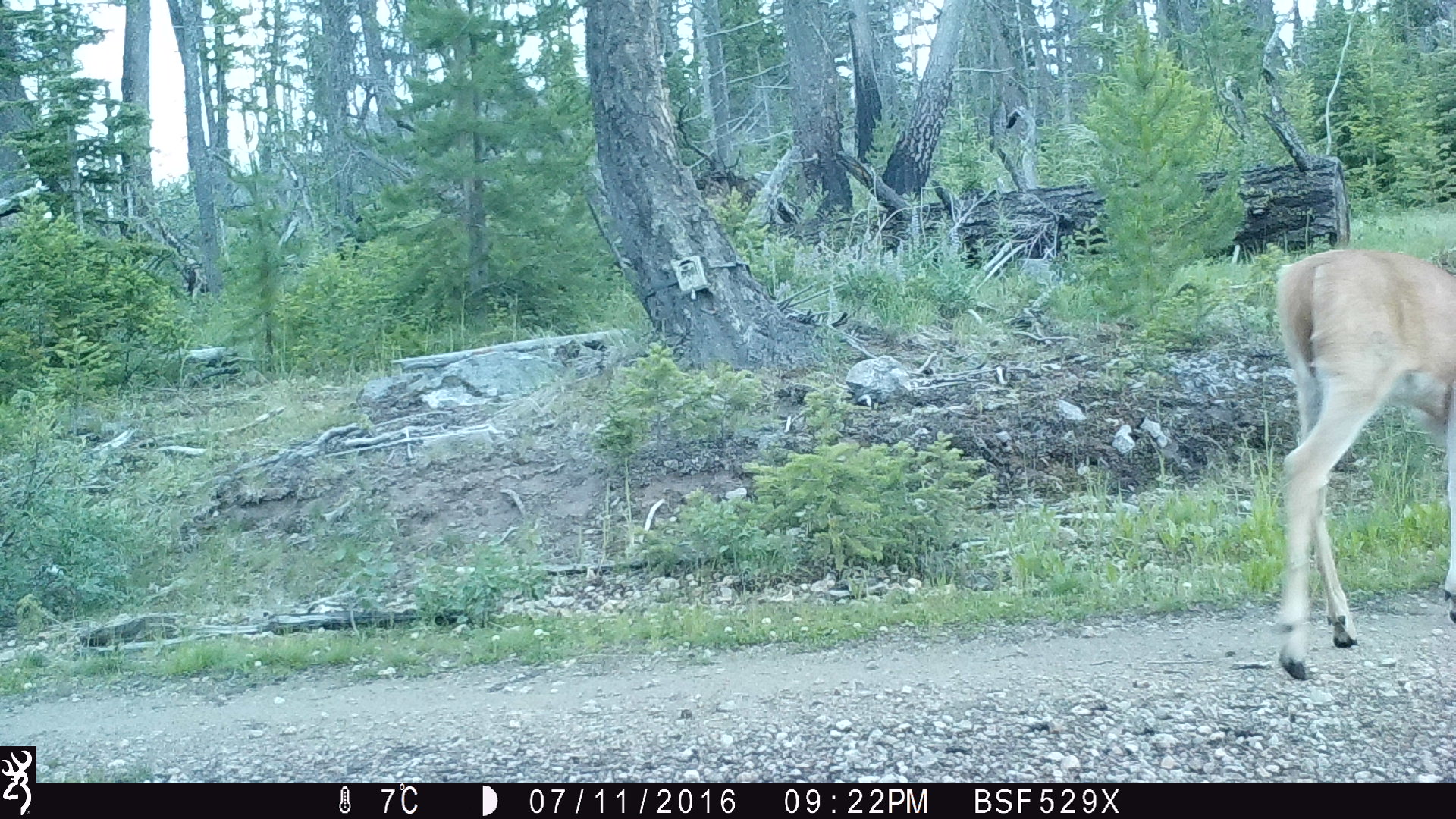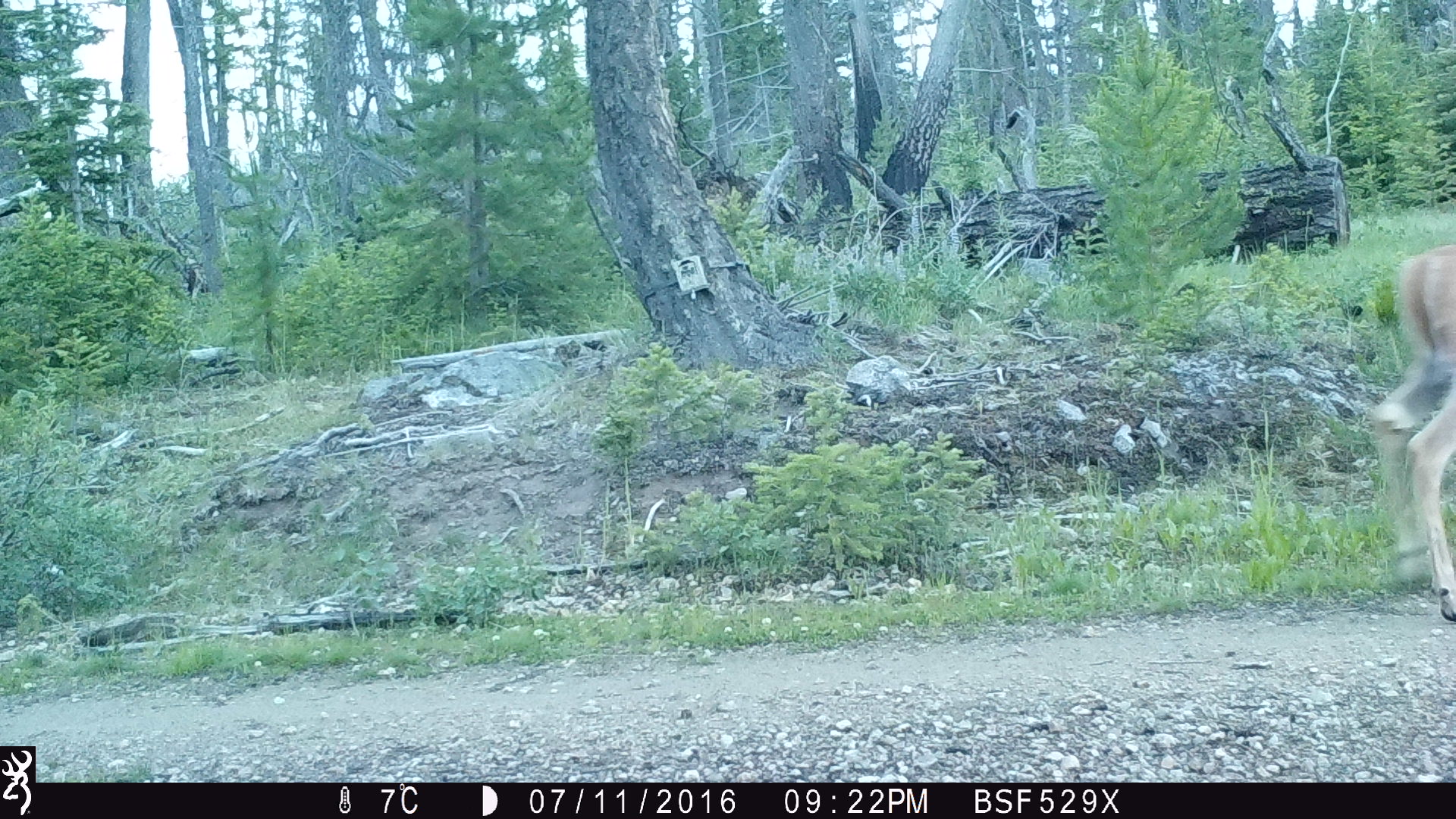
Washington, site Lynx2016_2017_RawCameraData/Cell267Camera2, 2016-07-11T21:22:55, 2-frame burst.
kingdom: Animalia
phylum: Chordata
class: Mammalia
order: Artiodactyla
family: Cervidae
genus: Odocoileus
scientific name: Odocoileus virginianus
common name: white-tailed deer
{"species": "Odocoileus virginianus (white-tailed deer)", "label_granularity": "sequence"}